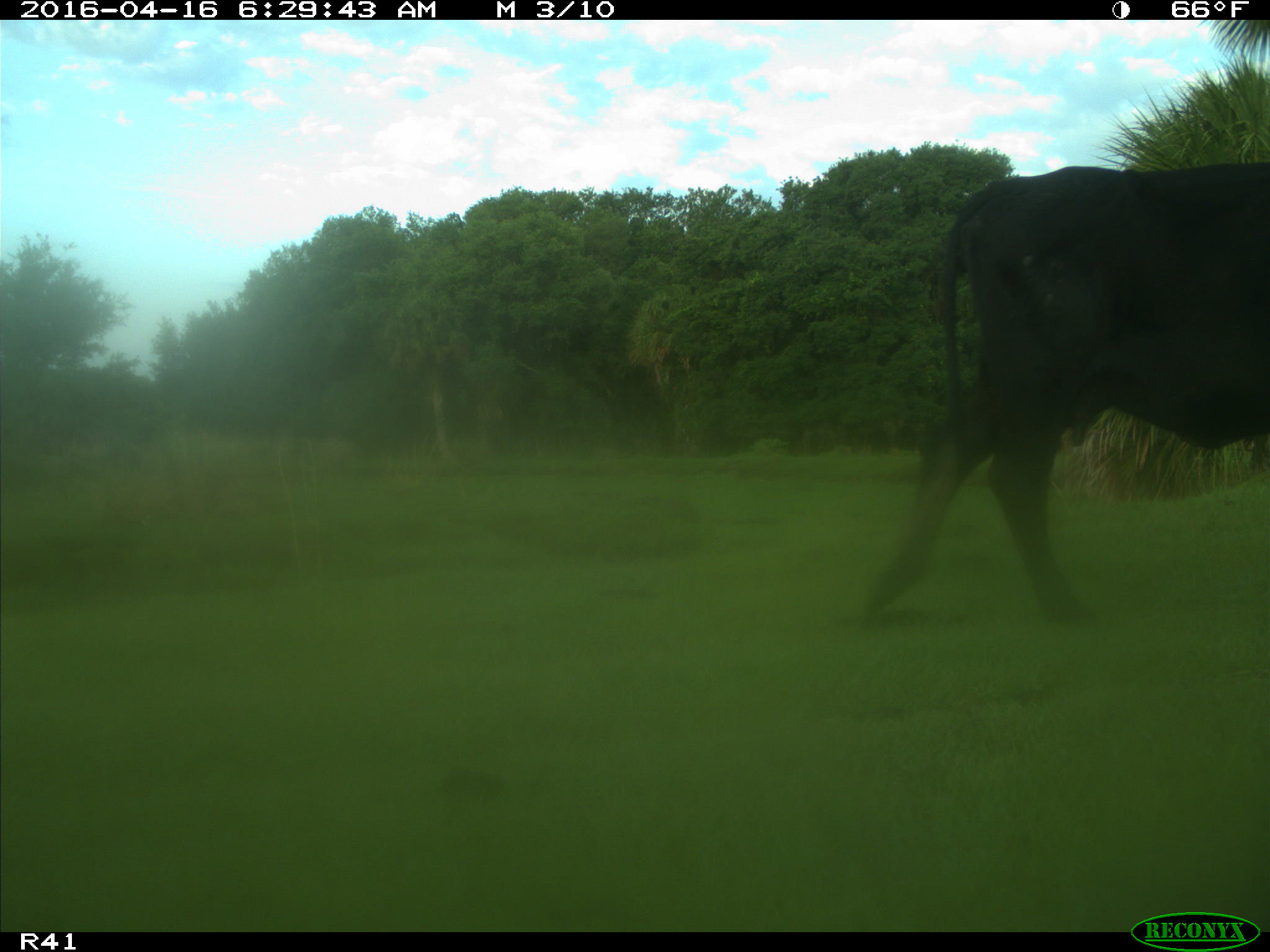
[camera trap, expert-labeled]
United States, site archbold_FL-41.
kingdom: Animalia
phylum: Chordata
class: Mammalia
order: Artiodactyla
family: Bovidae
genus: Bos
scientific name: Bos taurus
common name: domestic cow